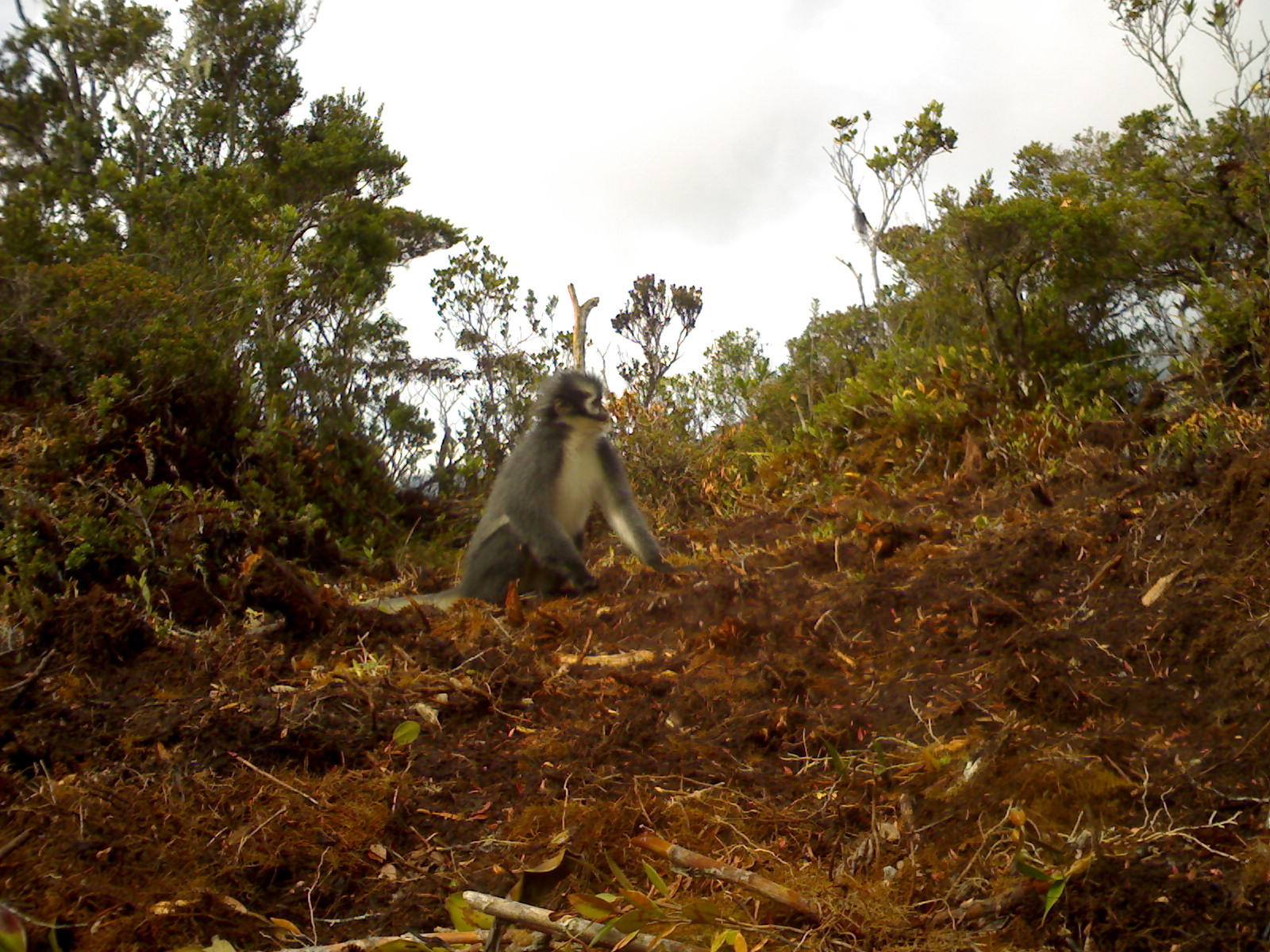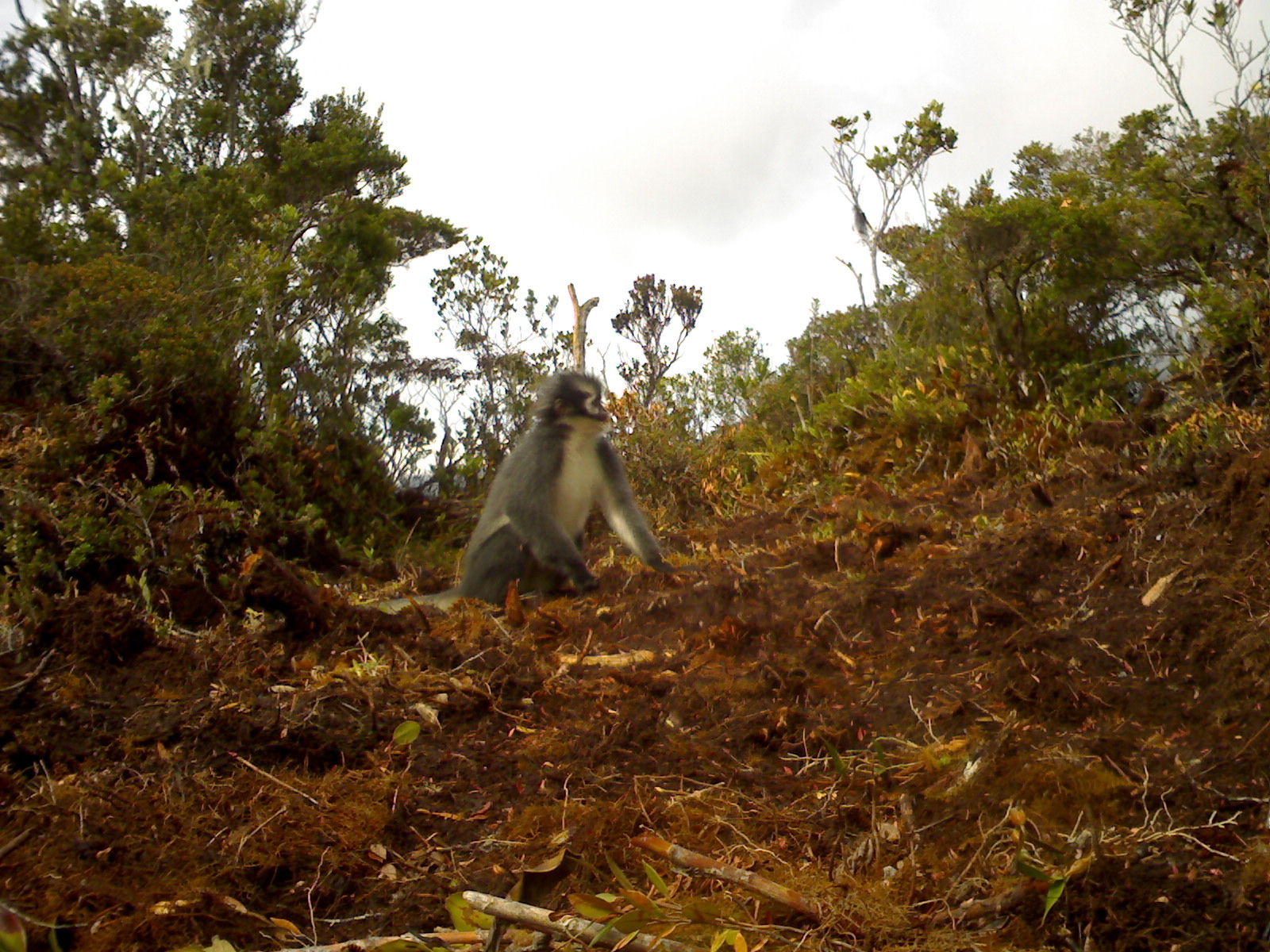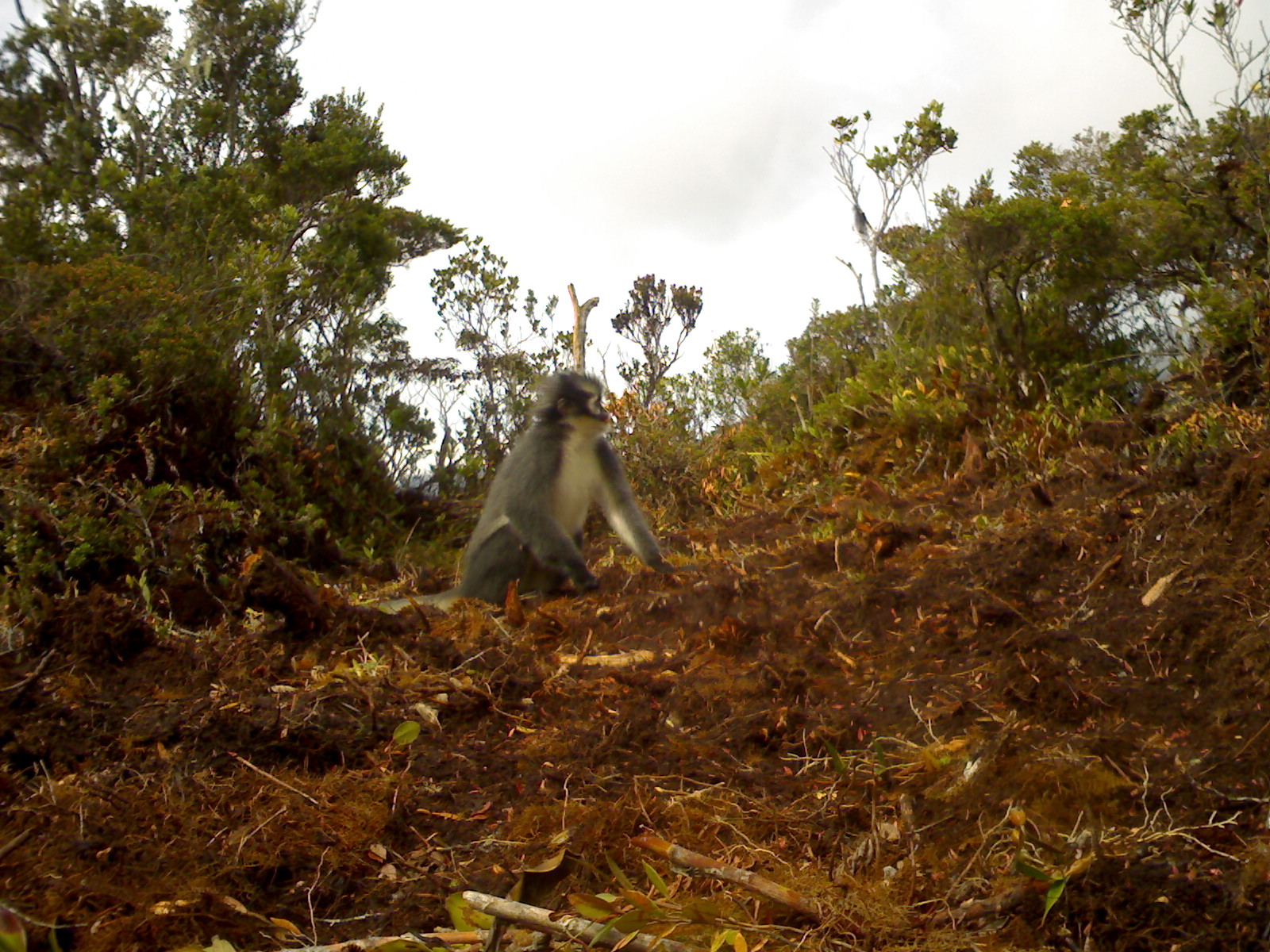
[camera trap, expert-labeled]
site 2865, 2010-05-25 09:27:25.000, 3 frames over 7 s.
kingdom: Animalia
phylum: Chordata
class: Mammalia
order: Primates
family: Cercopithecidae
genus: Presbytis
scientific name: Presbytis thomasi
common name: thomas’s langur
Presbytis thomasi (thomas’s langur), count 1.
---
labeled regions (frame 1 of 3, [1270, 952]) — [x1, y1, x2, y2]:
presbytis thomasi: [242, 371, 699, 636]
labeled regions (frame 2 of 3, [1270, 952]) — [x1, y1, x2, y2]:
presbytis thomasi: [273, 371, 700, 622]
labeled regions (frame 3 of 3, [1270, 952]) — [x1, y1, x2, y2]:
presbytis thomasi: [368, 371, 700, 616]